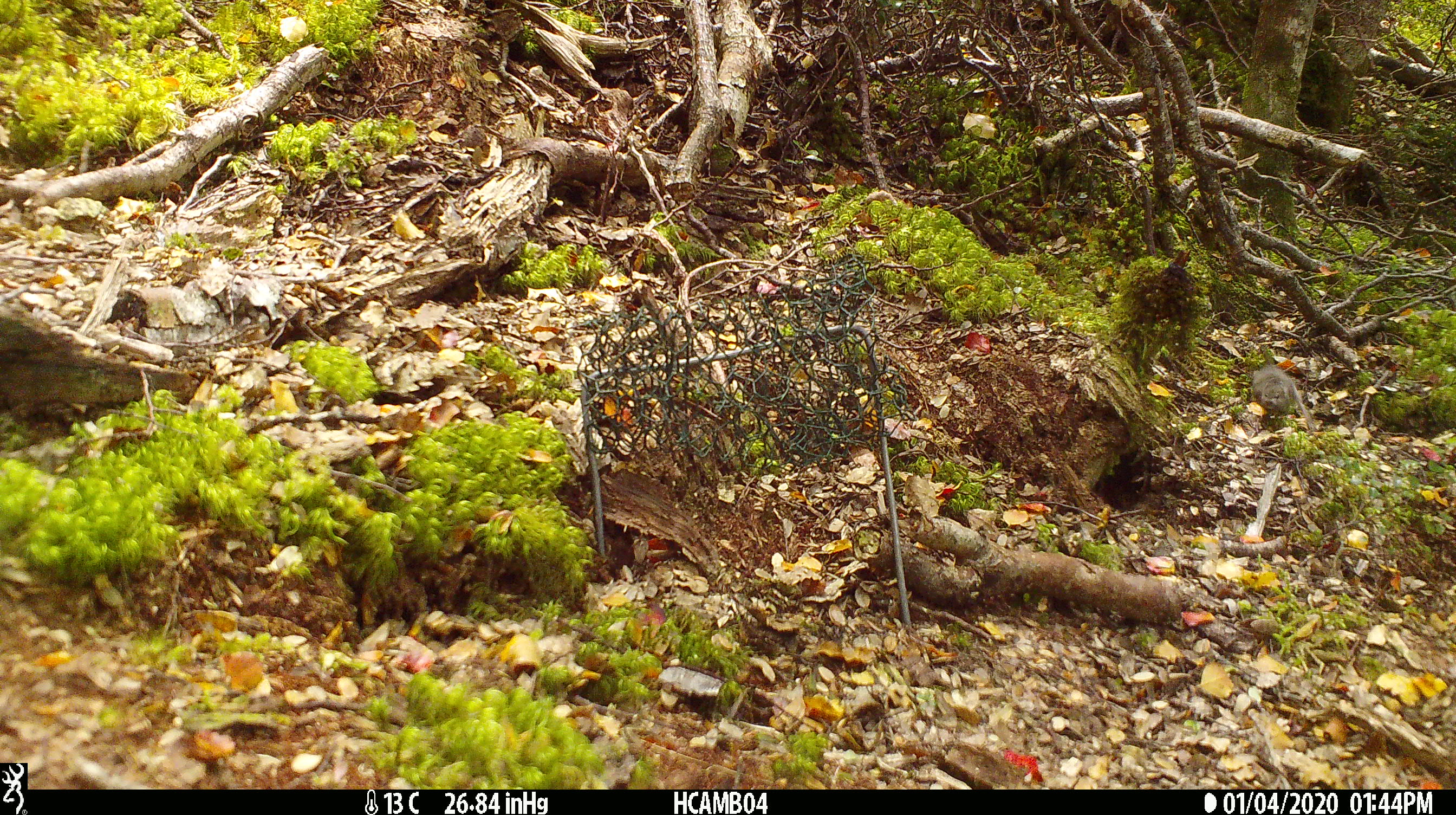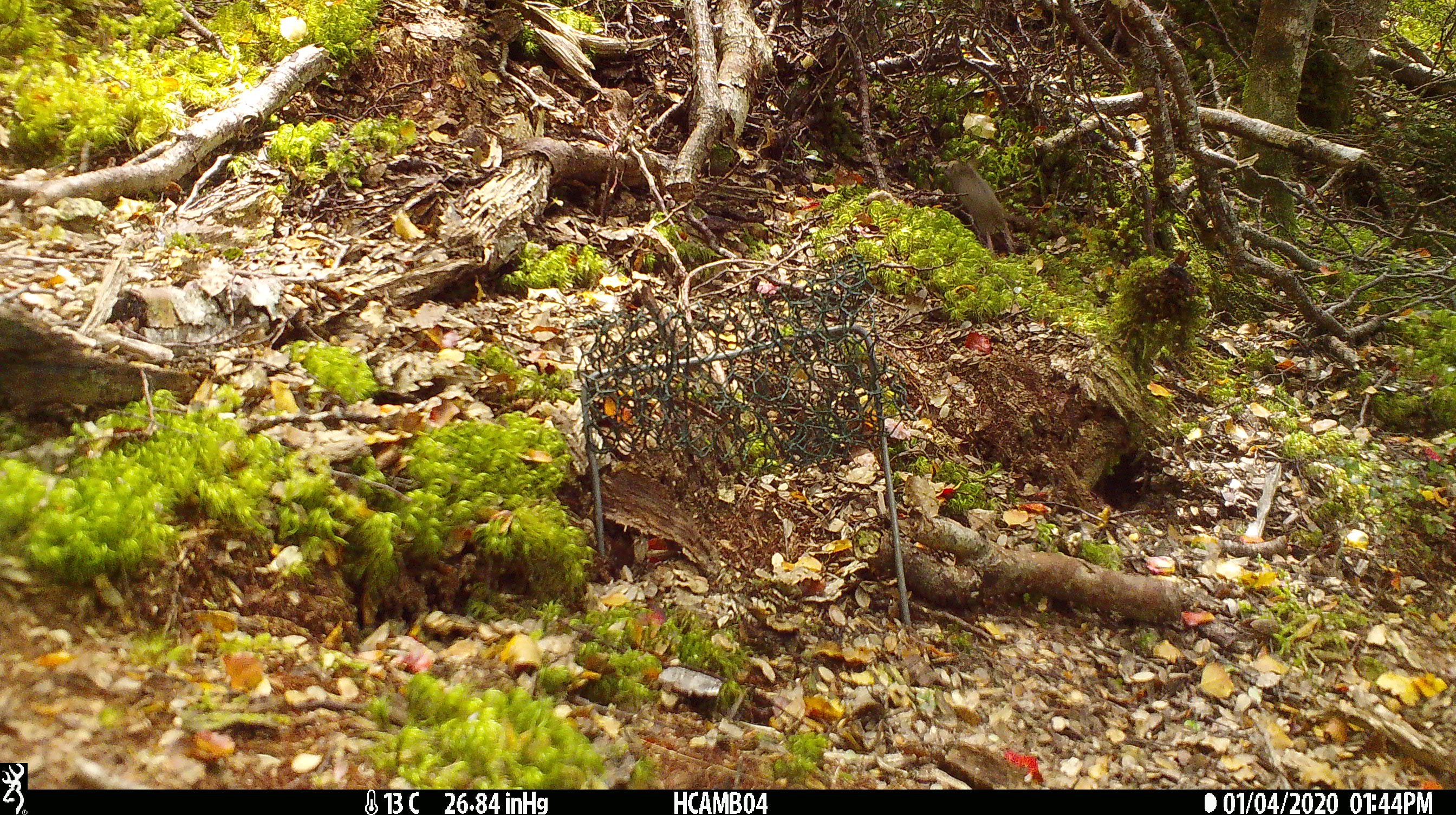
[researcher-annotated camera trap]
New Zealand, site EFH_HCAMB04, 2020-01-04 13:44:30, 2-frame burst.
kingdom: Animalia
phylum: Chordata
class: Mammalia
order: Rodentia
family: Muridae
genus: Mus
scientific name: Mus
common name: mouse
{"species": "mouse (Mus)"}